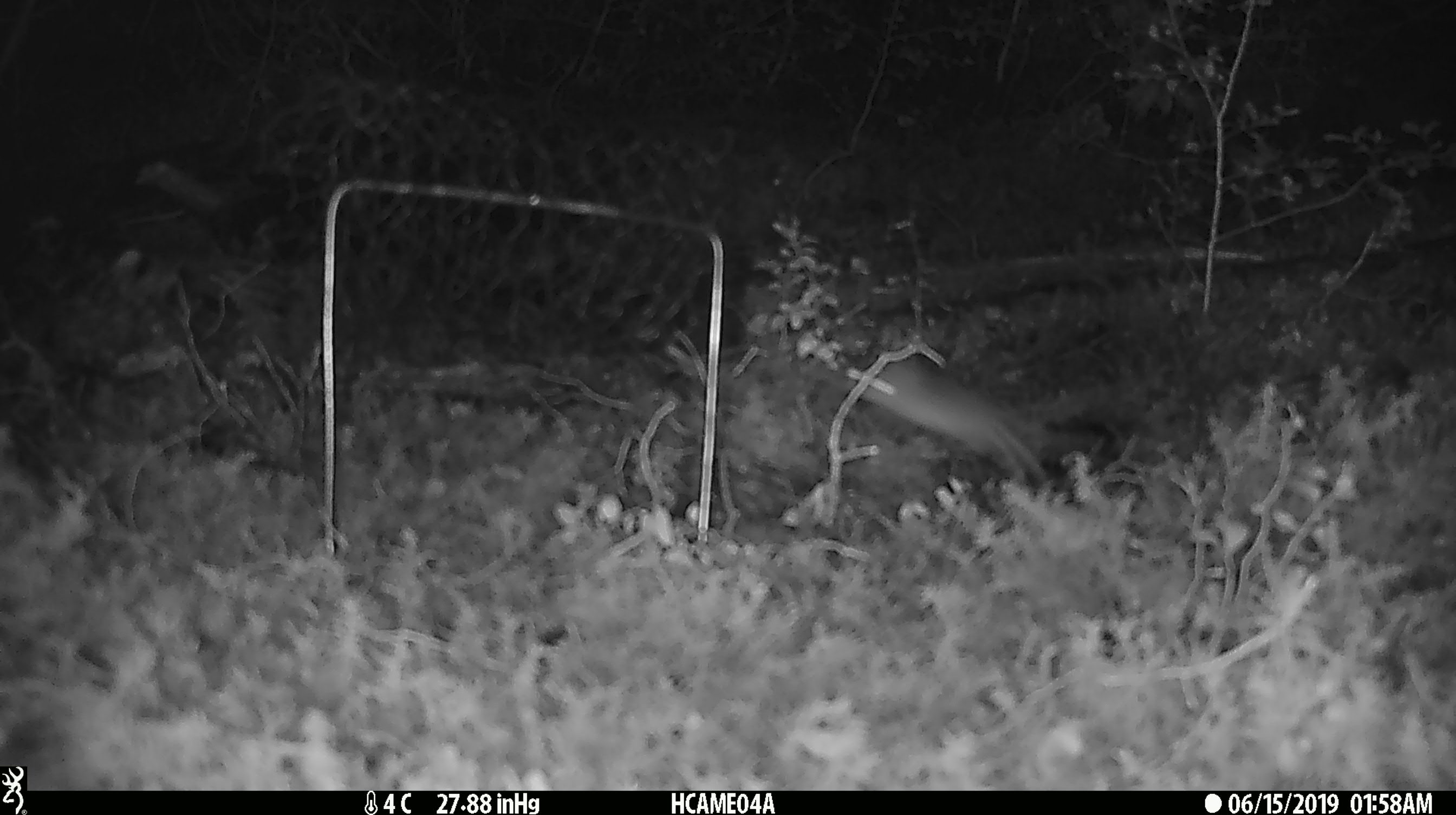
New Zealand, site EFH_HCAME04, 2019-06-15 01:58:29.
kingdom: Animalia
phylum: Chordata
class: Mammalia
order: Rodentia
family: Muridae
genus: Mus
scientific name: Mus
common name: mouse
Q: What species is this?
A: Mouse (Mus).